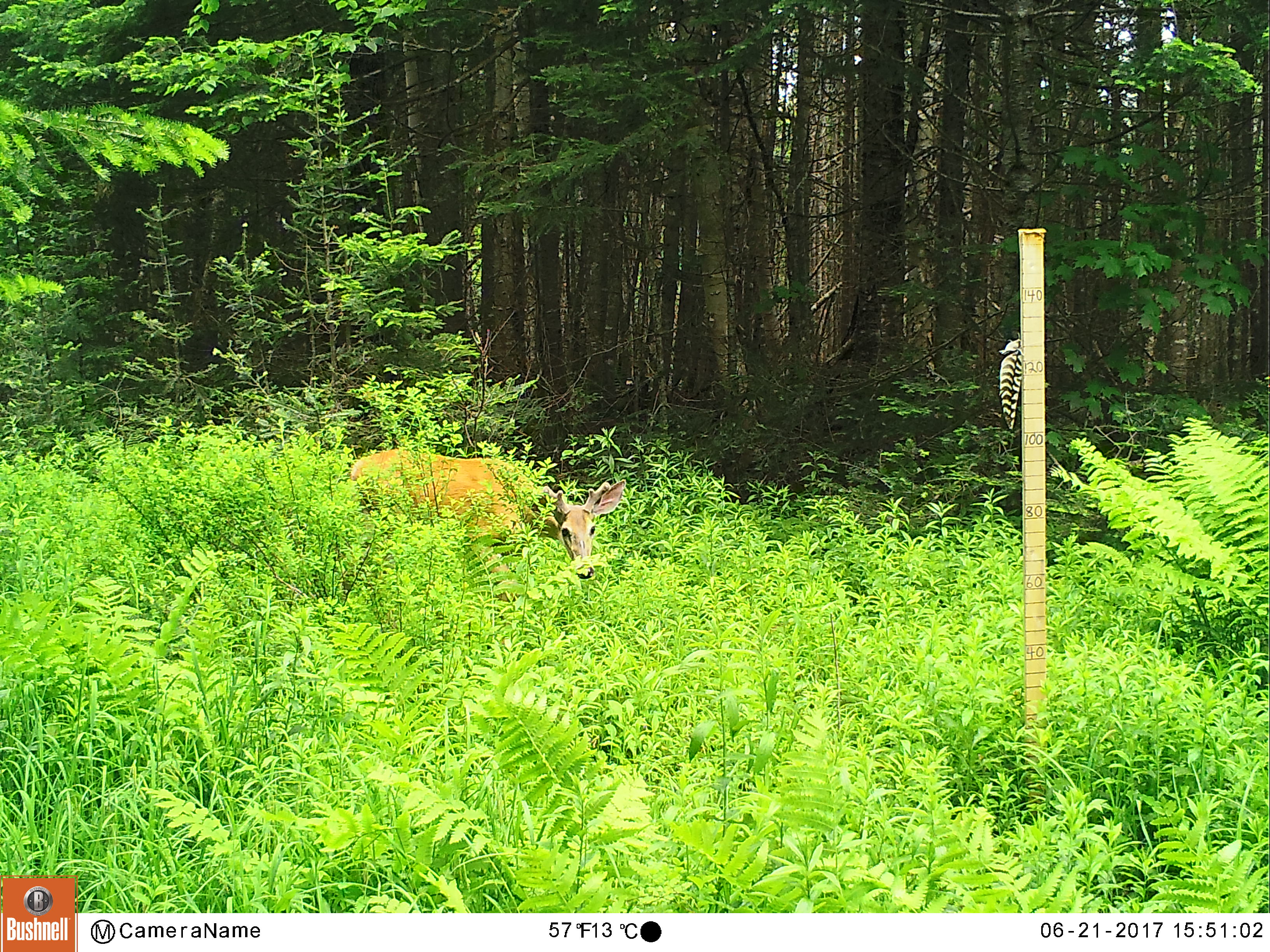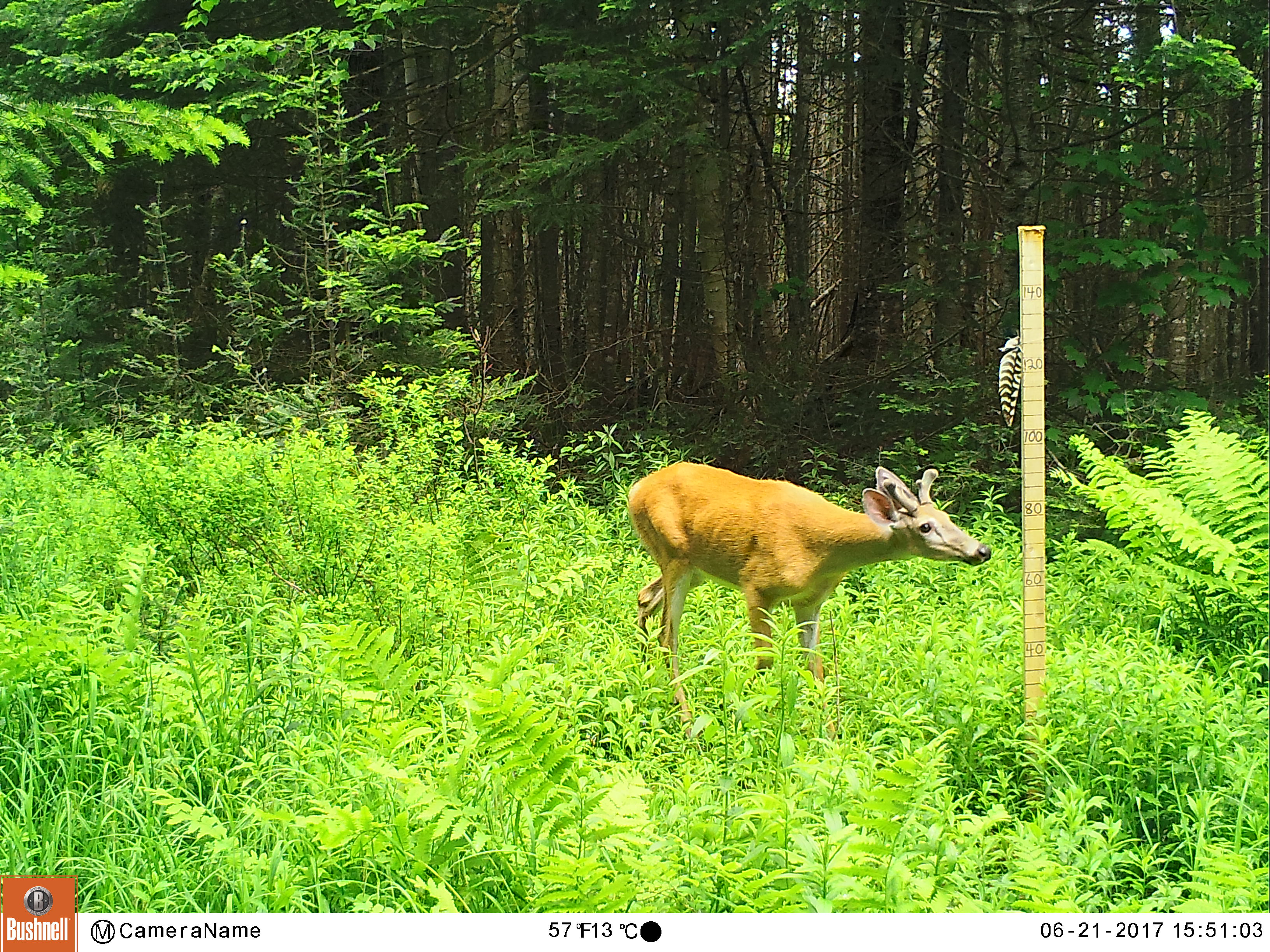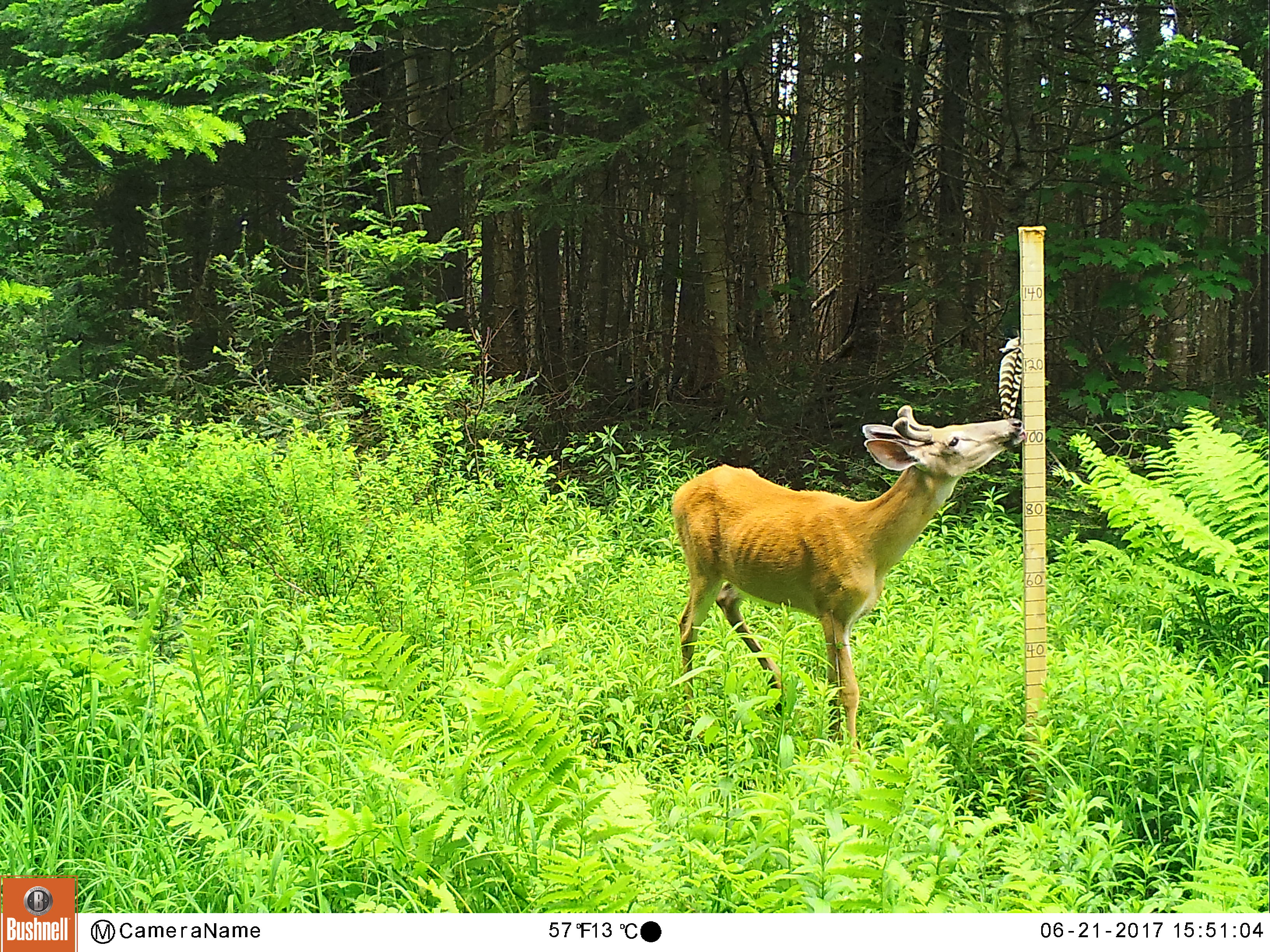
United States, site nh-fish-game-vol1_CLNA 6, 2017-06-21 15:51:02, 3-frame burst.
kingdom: Animalia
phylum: Chordata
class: Mammalia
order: Artiodactyla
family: Cervidae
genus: Odocoileus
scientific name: Odocoileus virginianus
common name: white-tailed deer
White-tailed deer (Odocoileus virginianus).